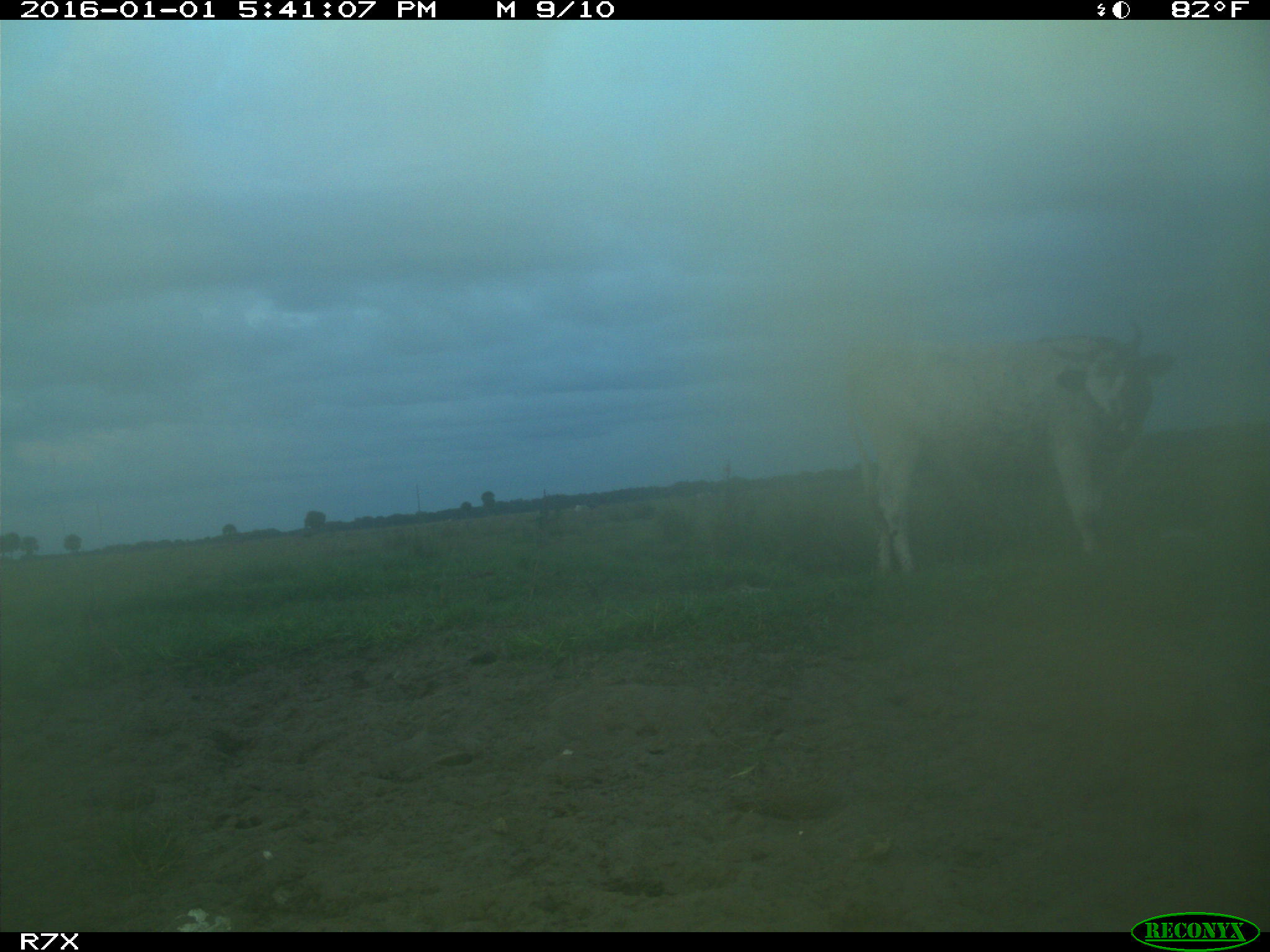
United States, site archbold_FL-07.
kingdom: Animalia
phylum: Chordata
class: Mammalia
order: Artiodactyla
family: Bovidae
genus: Bos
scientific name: Bos taurus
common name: domestic cow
Bos taurus (domestic cow).